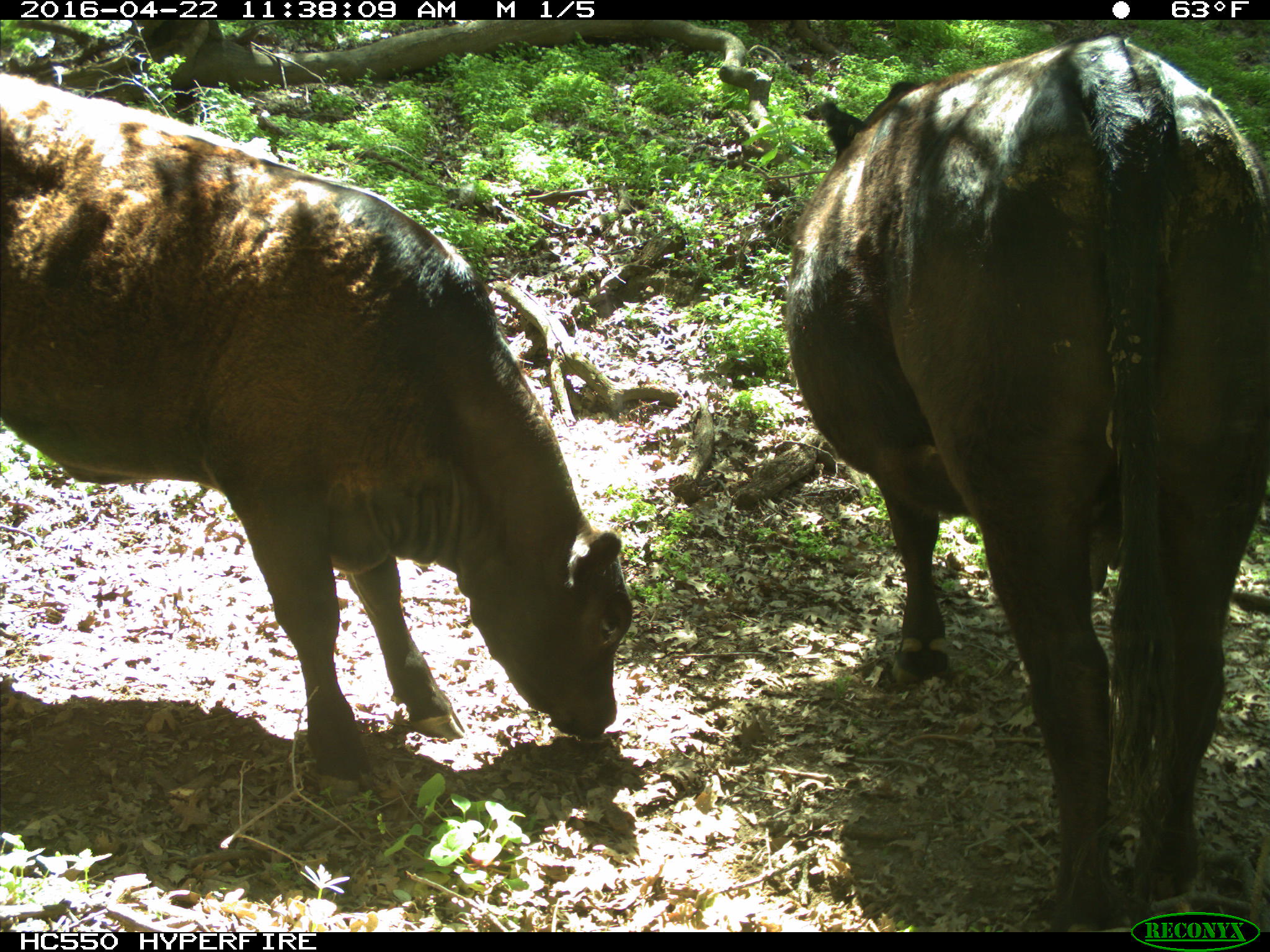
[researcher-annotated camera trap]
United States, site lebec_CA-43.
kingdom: Animalia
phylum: Chordata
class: Mammalia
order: Artiodactyla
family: Bovidae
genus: Bos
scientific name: Bos taurus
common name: domestic cow